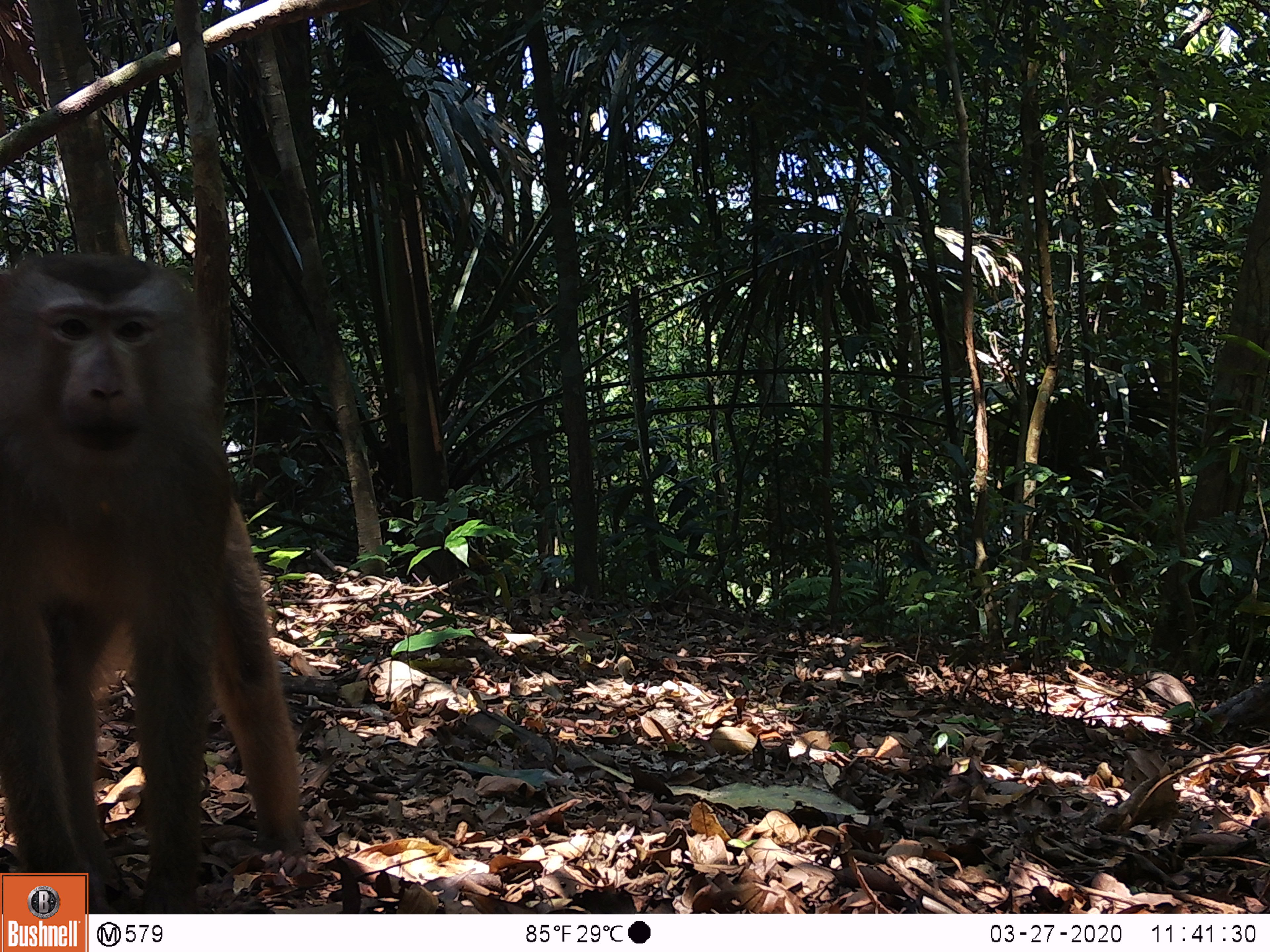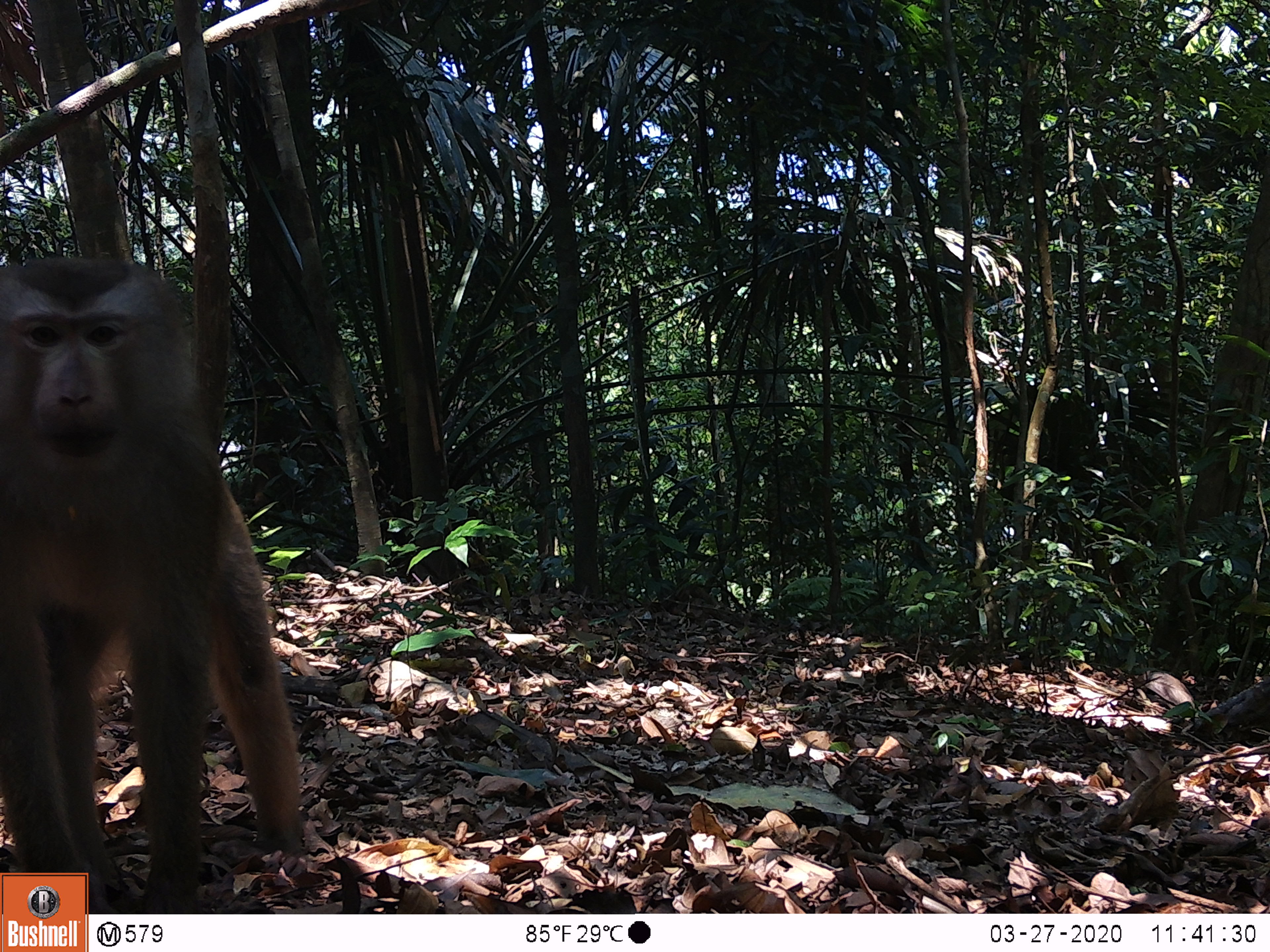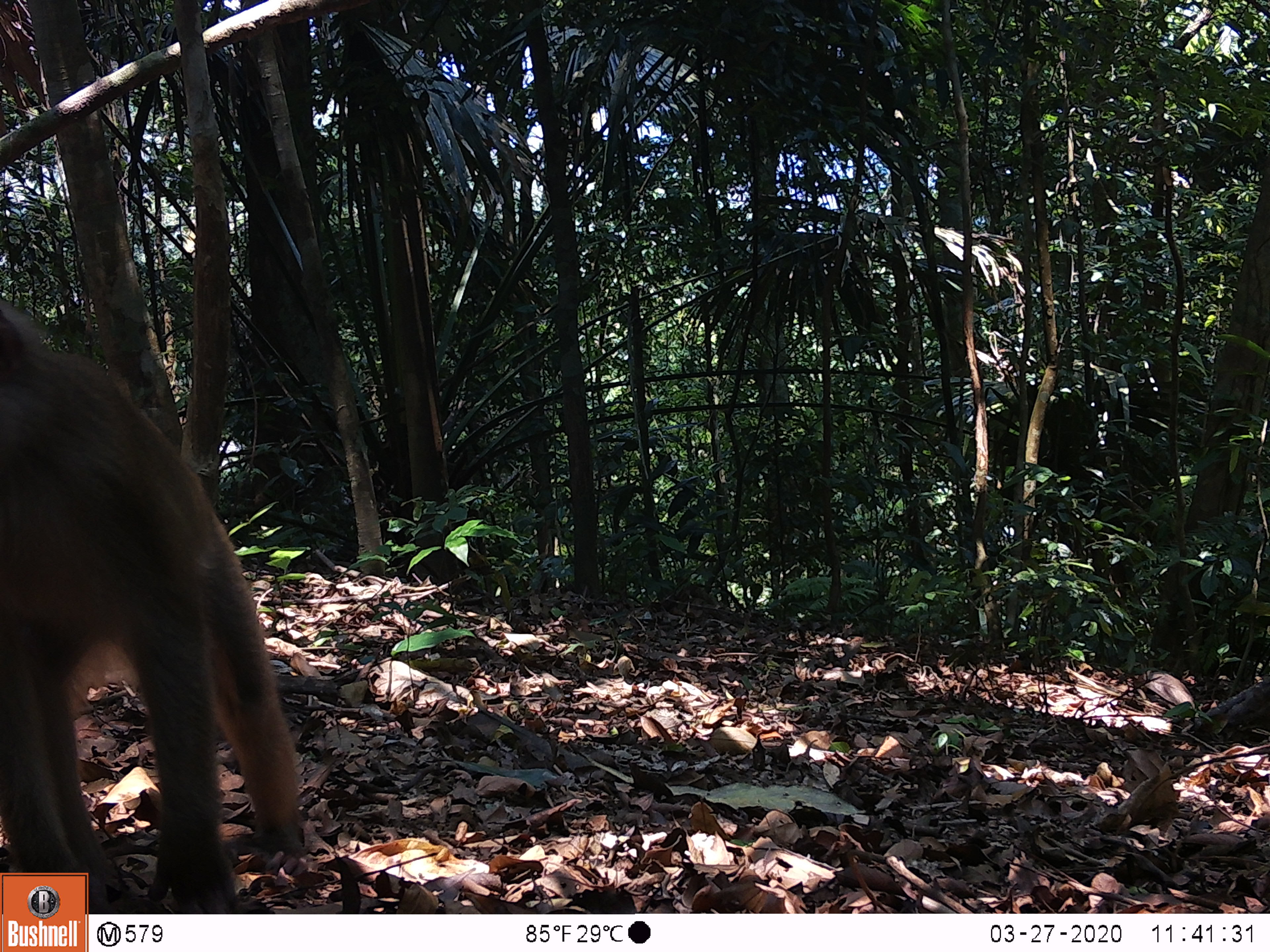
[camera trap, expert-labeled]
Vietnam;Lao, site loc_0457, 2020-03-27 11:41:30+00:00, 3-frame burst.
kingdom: Animalia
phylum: Chordata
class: Mammalia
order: Primates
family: Cercopithecidae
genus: Macaca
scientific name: Macaca nemestrina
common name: pig-tailed macaque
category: pig tailed macaque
Pig tailed macaque (pig-tailed macaque) (Macaca nemestrina). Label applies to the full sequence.